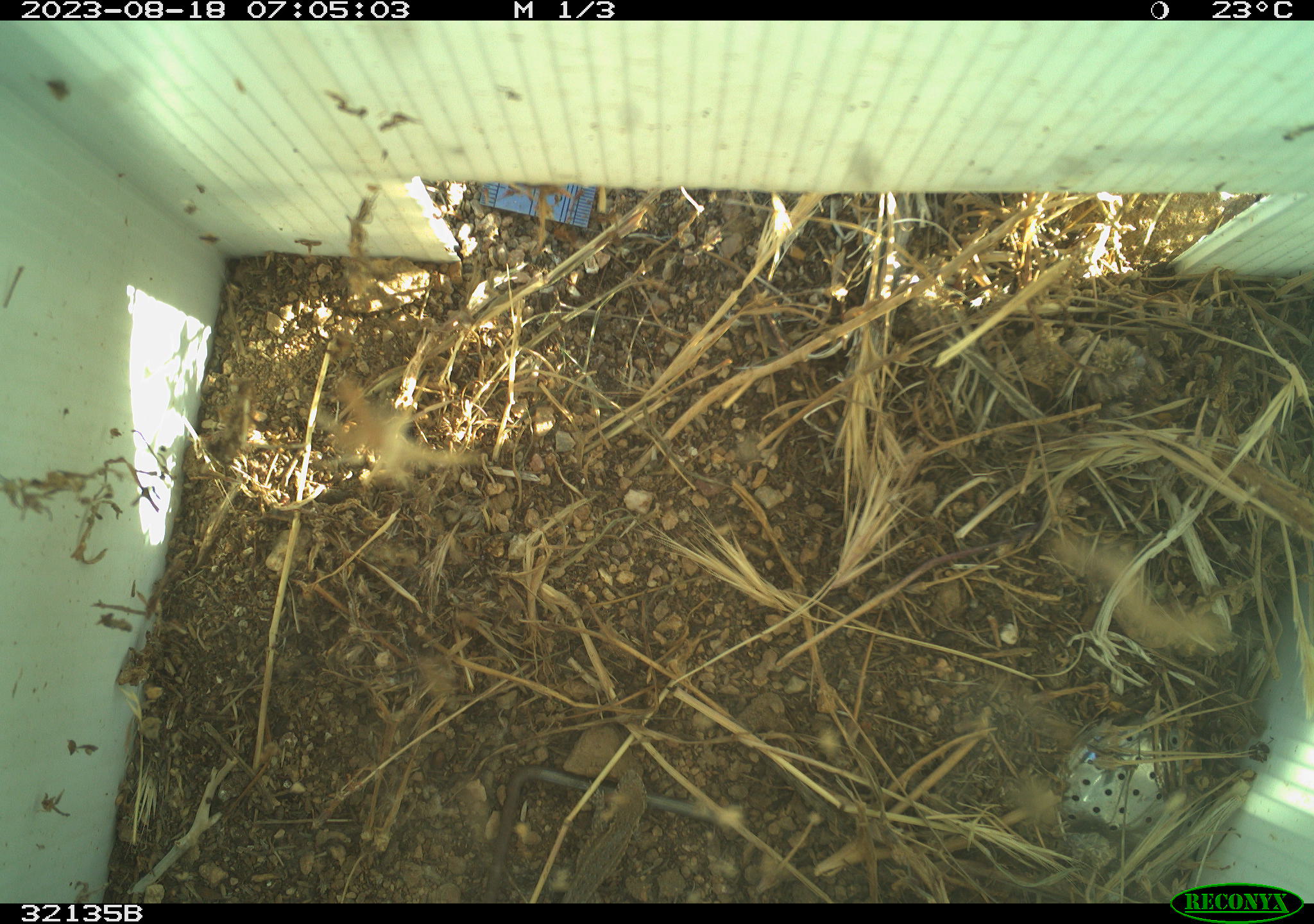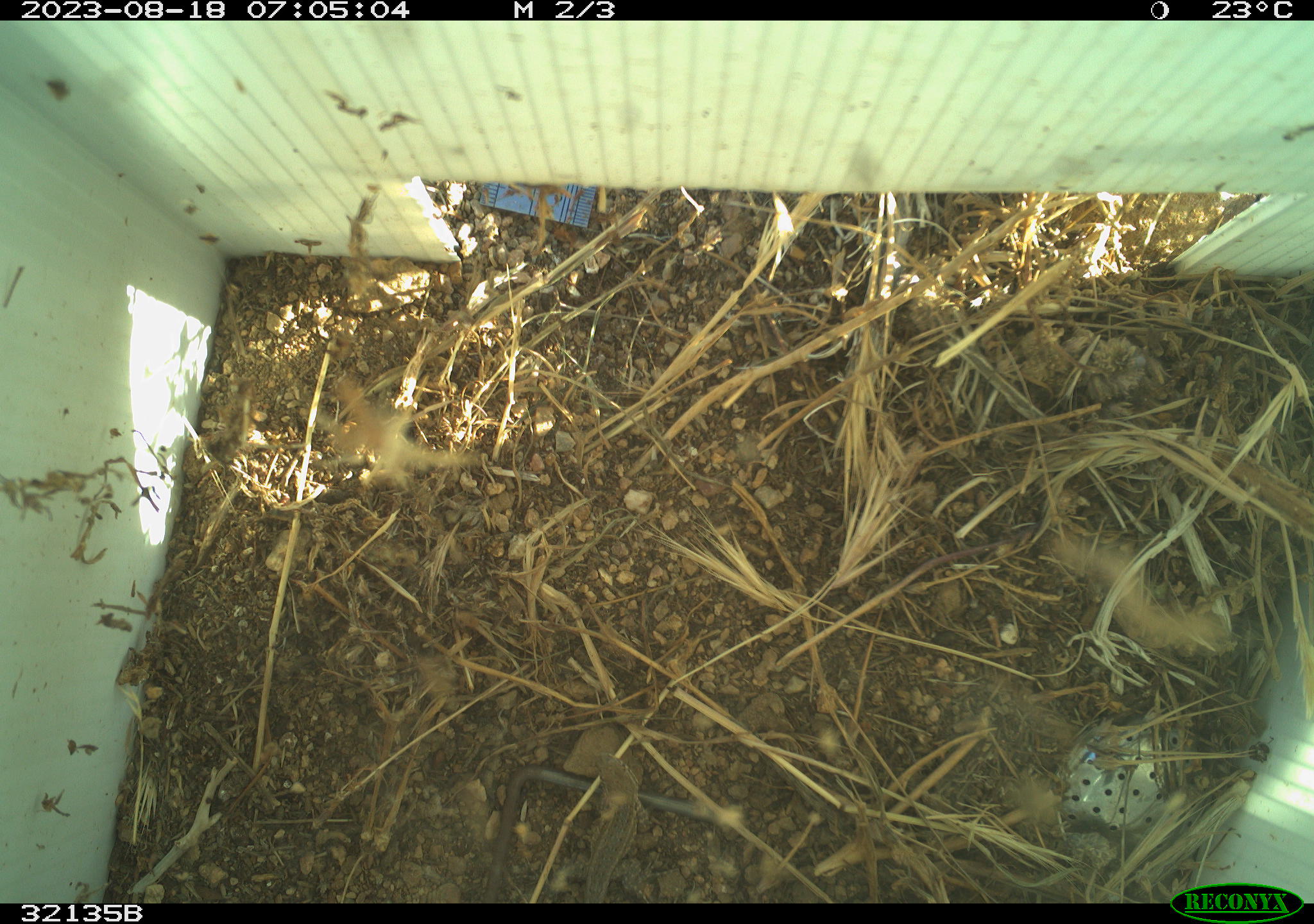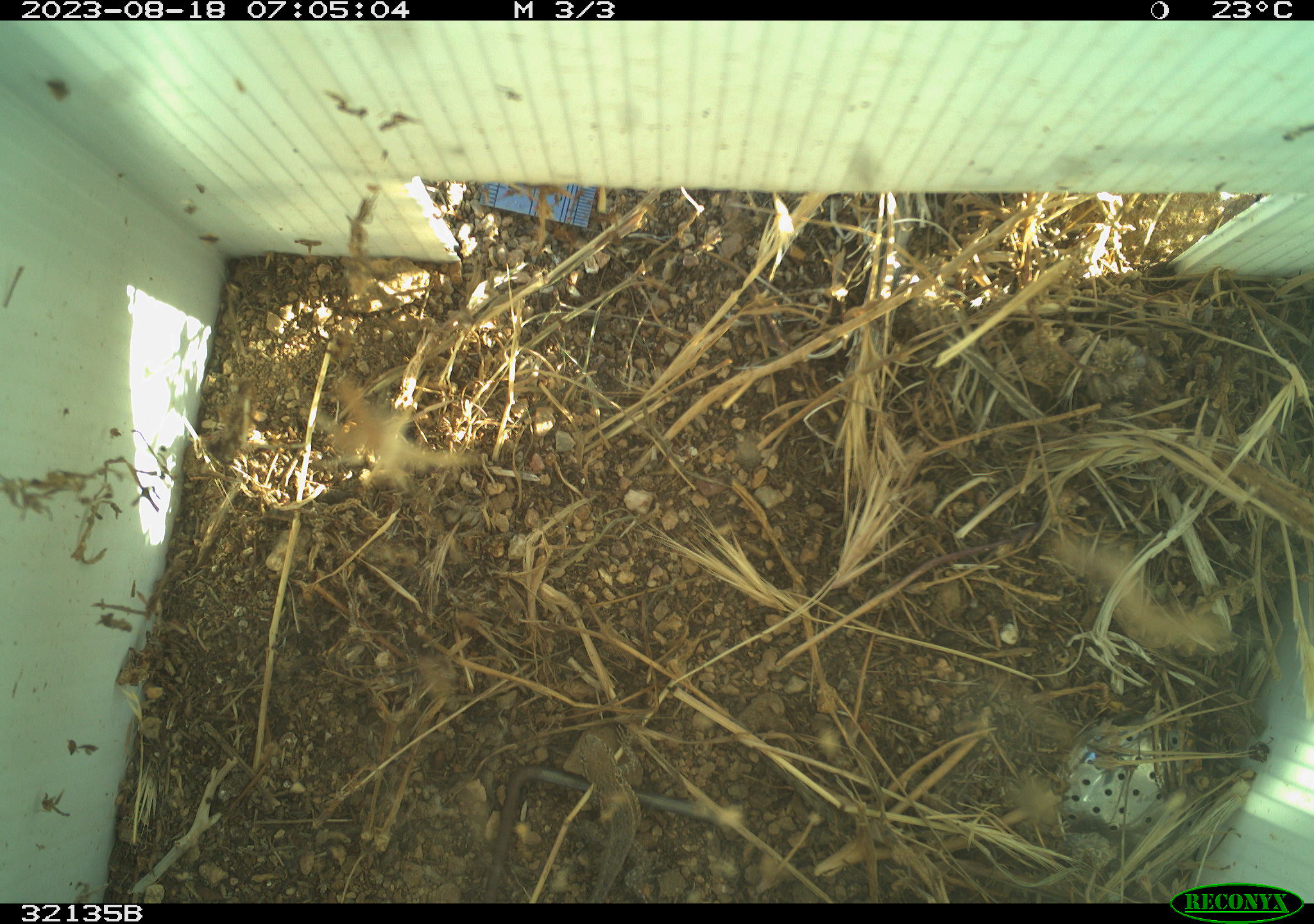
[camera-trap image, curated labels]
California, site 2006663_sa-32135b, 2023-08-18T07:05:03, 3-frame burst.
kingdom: Animalia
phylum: Chordata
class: Reptilia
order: Squamata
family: Phrynosomatidae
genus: Uta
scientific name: Uta stansburiana elegans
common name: western side-blotched lizard